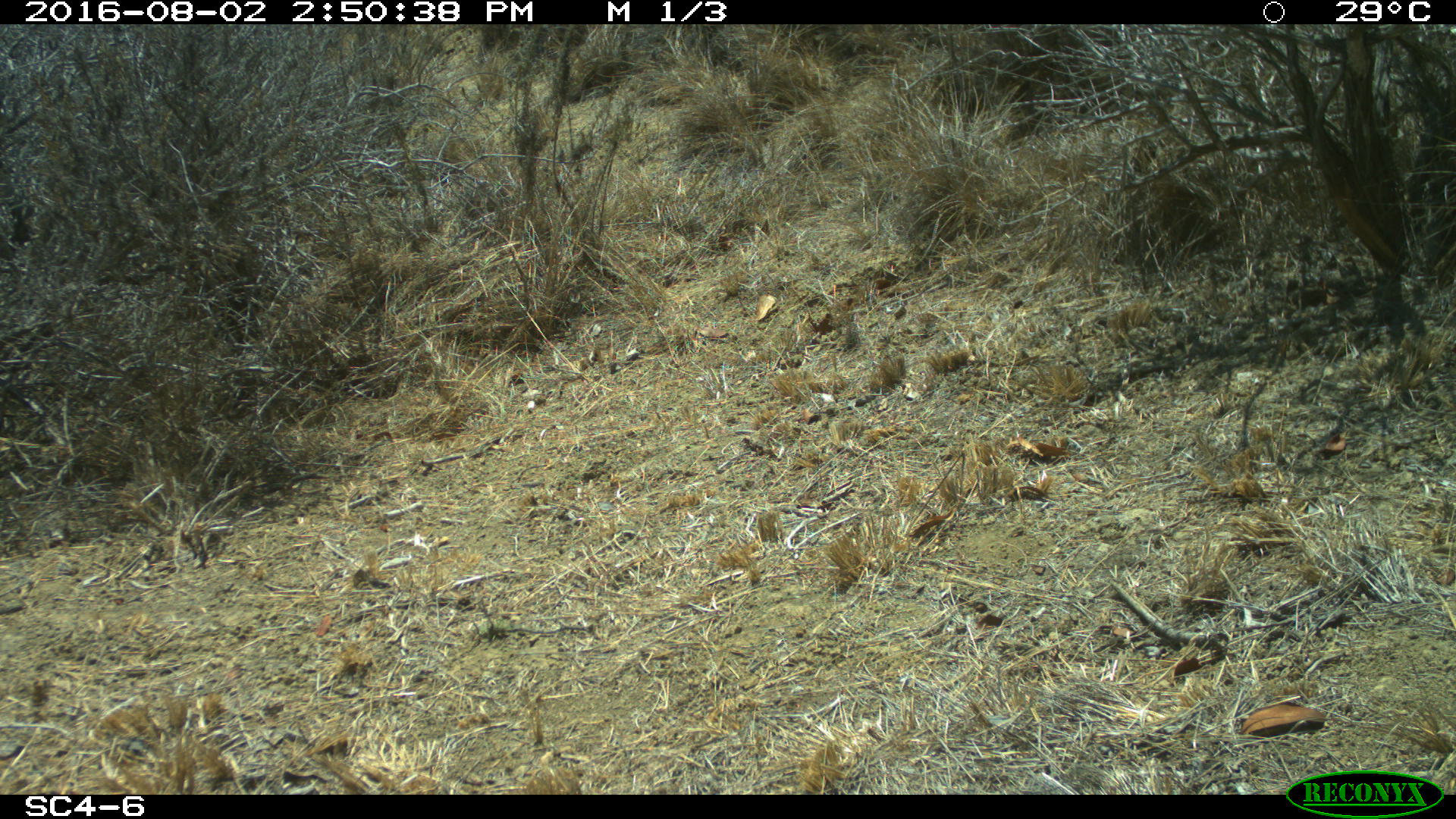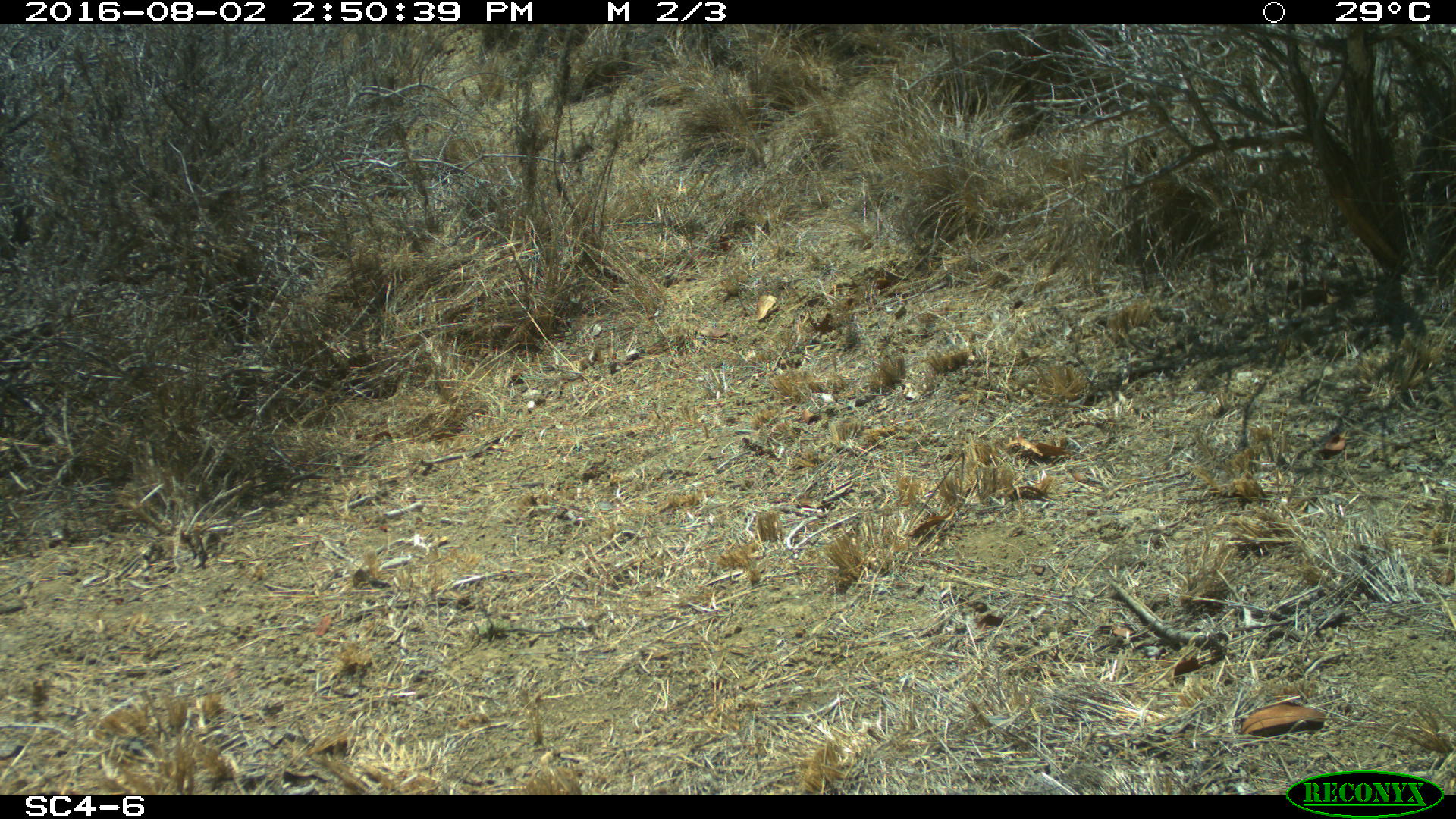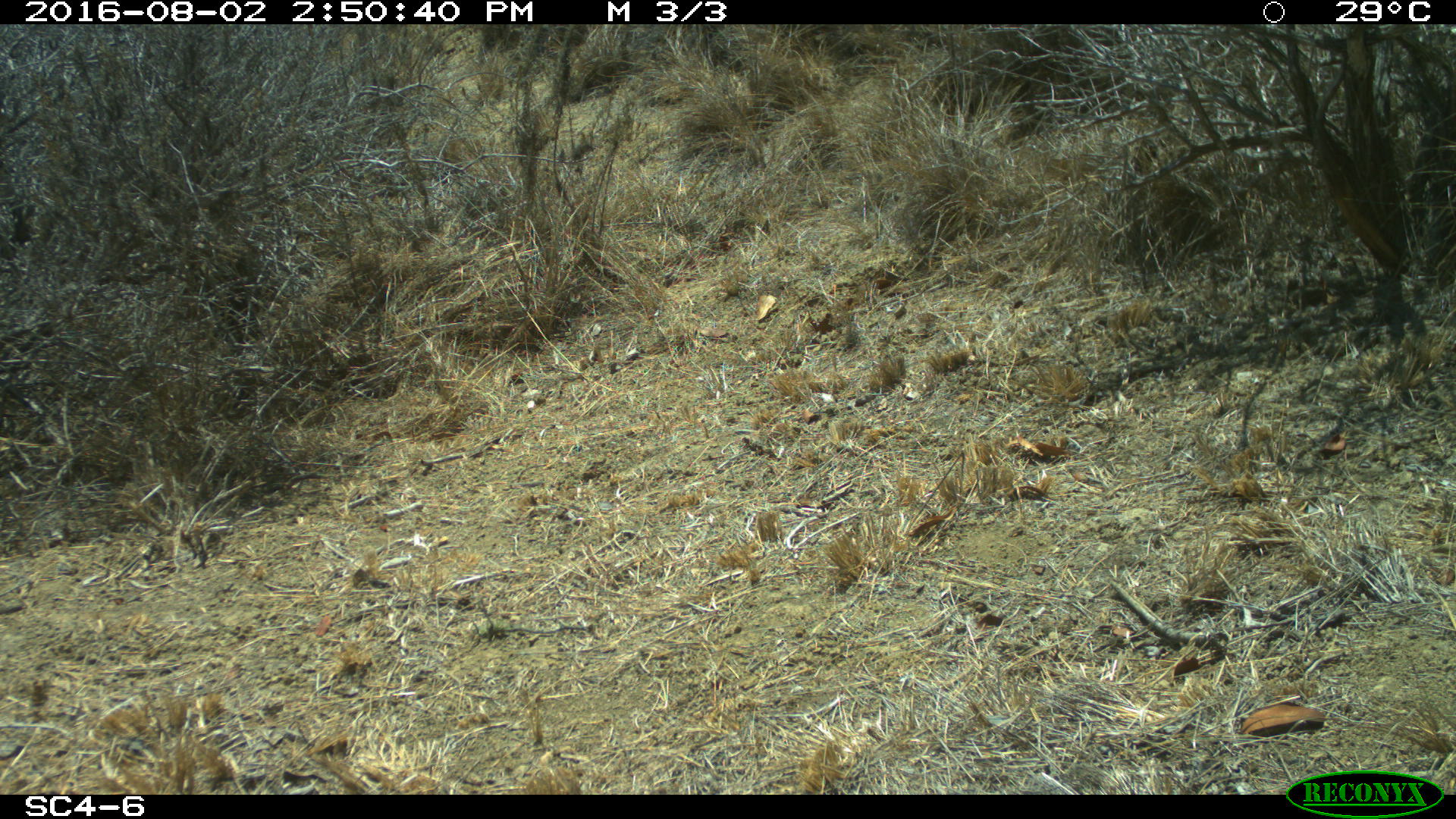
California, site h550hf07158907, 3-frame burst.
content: no animal present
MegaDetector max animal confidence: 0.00